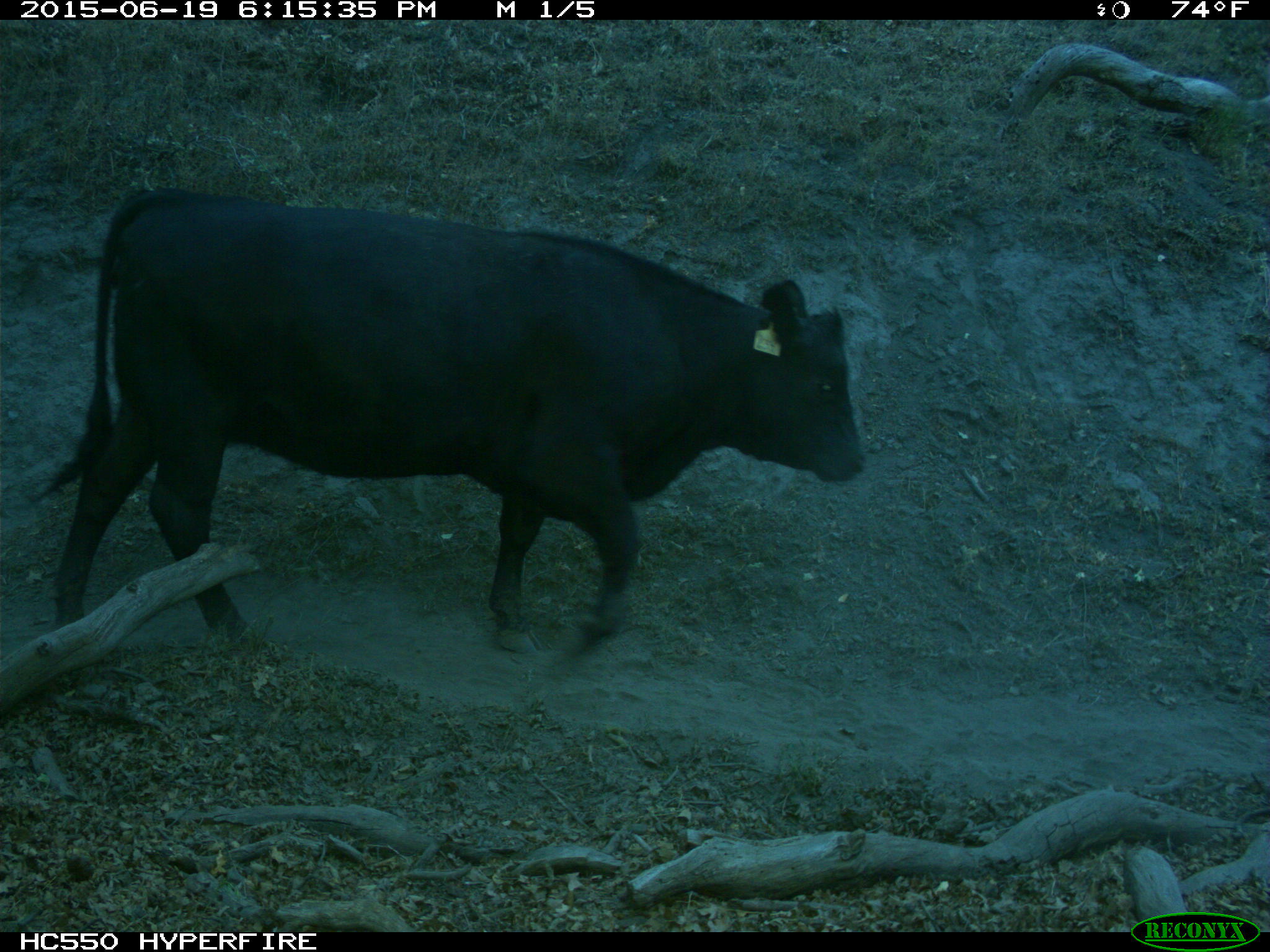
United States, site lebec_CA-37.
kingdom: Animalia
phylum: Chordata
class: Mammalia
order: Artiodactyla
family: Bovidae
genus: Bos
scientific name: Bos taurus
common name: domestic cow